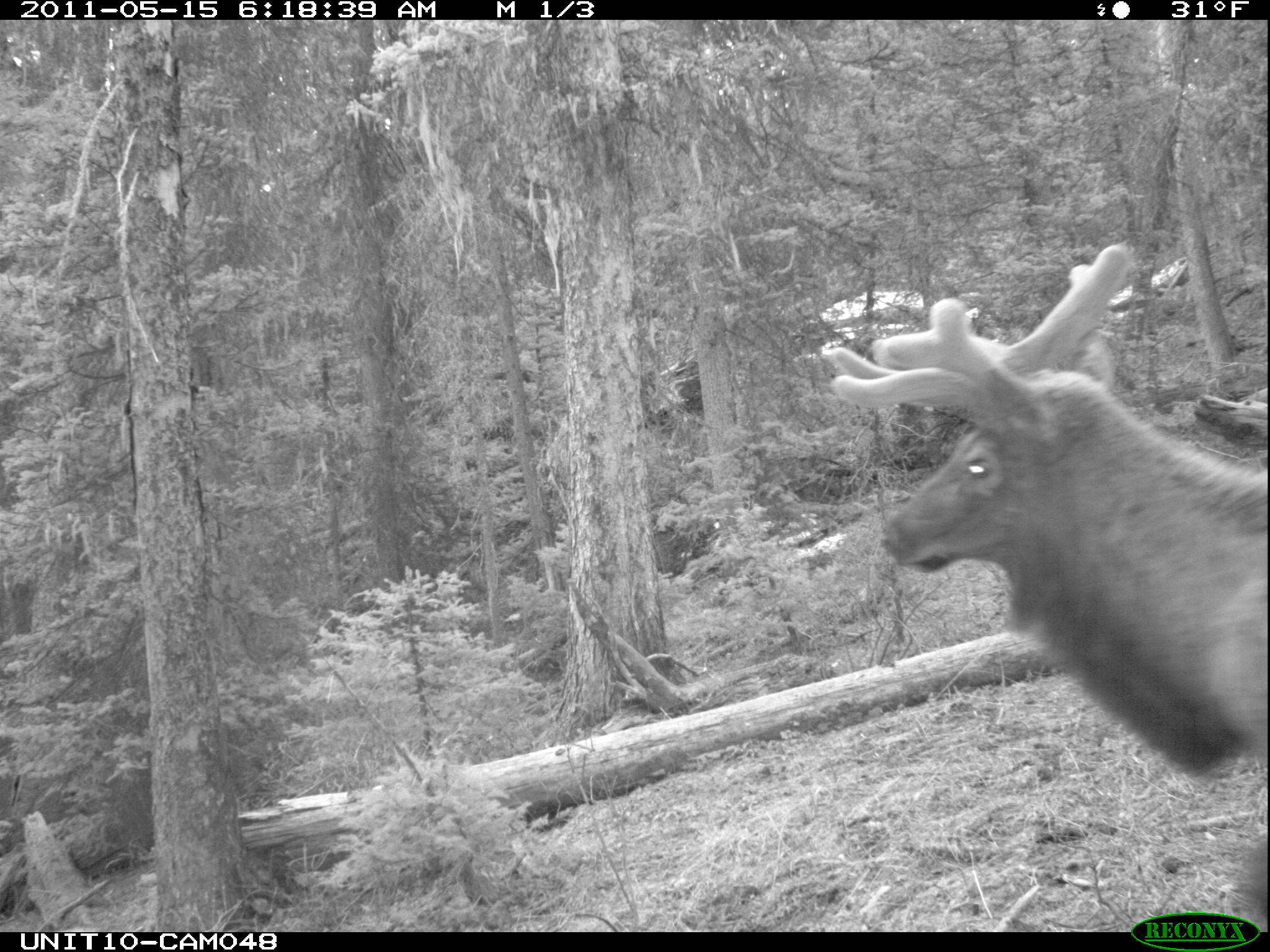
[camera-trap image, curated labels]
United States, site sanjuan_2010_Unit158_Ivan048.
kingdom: Animalia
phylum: Chordata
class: Mammalia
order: Artiodactyla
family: Cervidae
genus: Cervus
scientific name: Cervus elaphus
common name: red deer